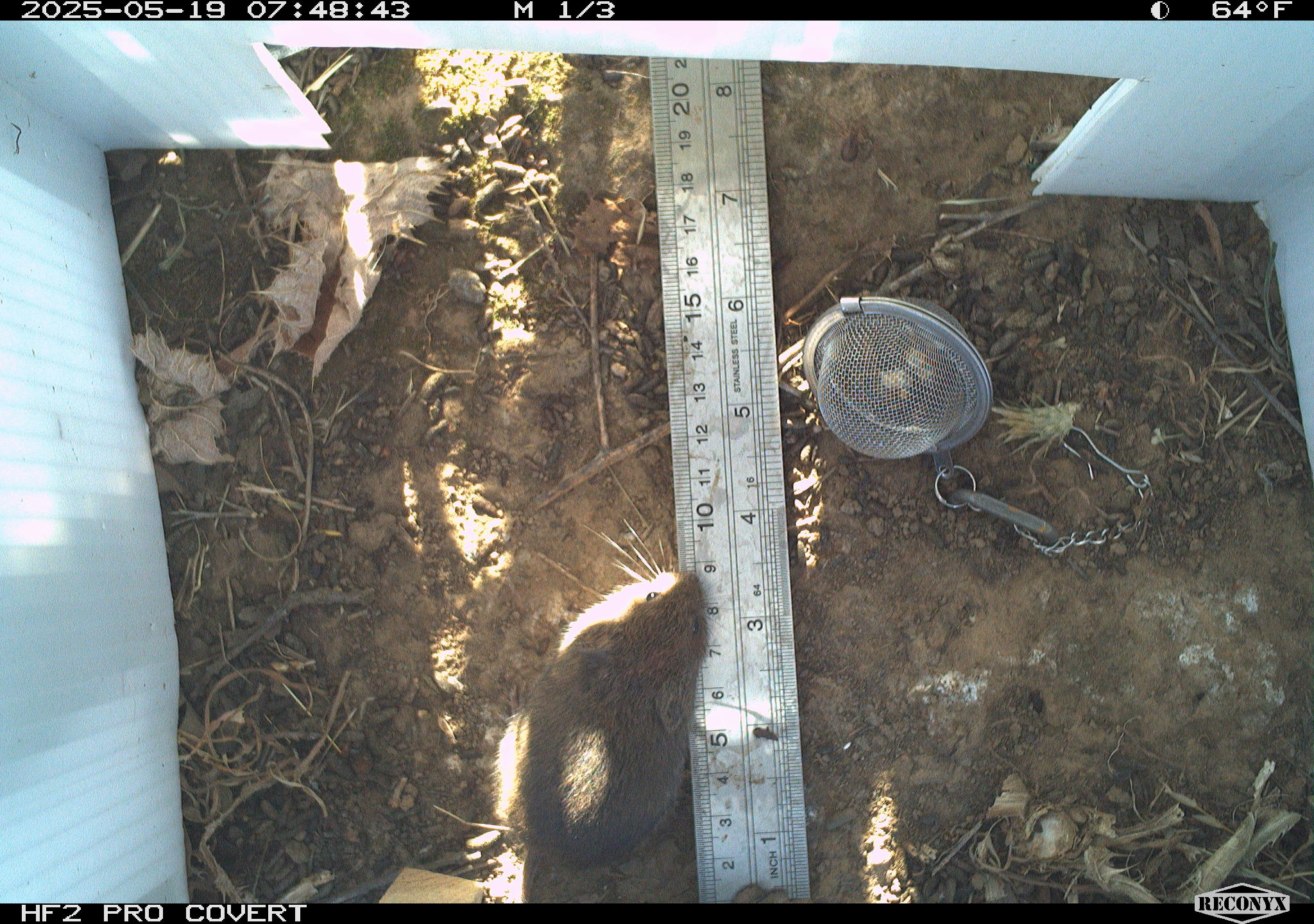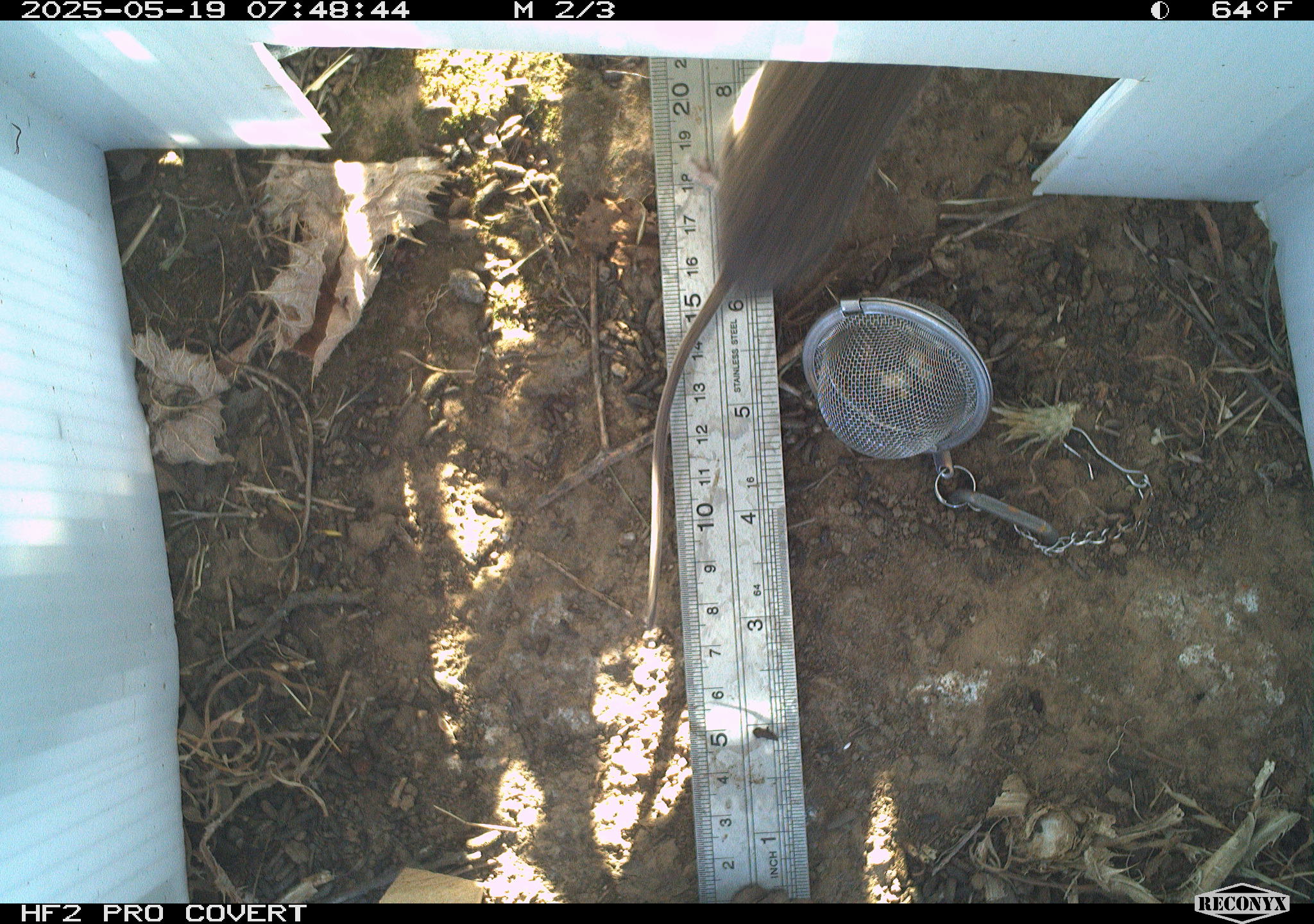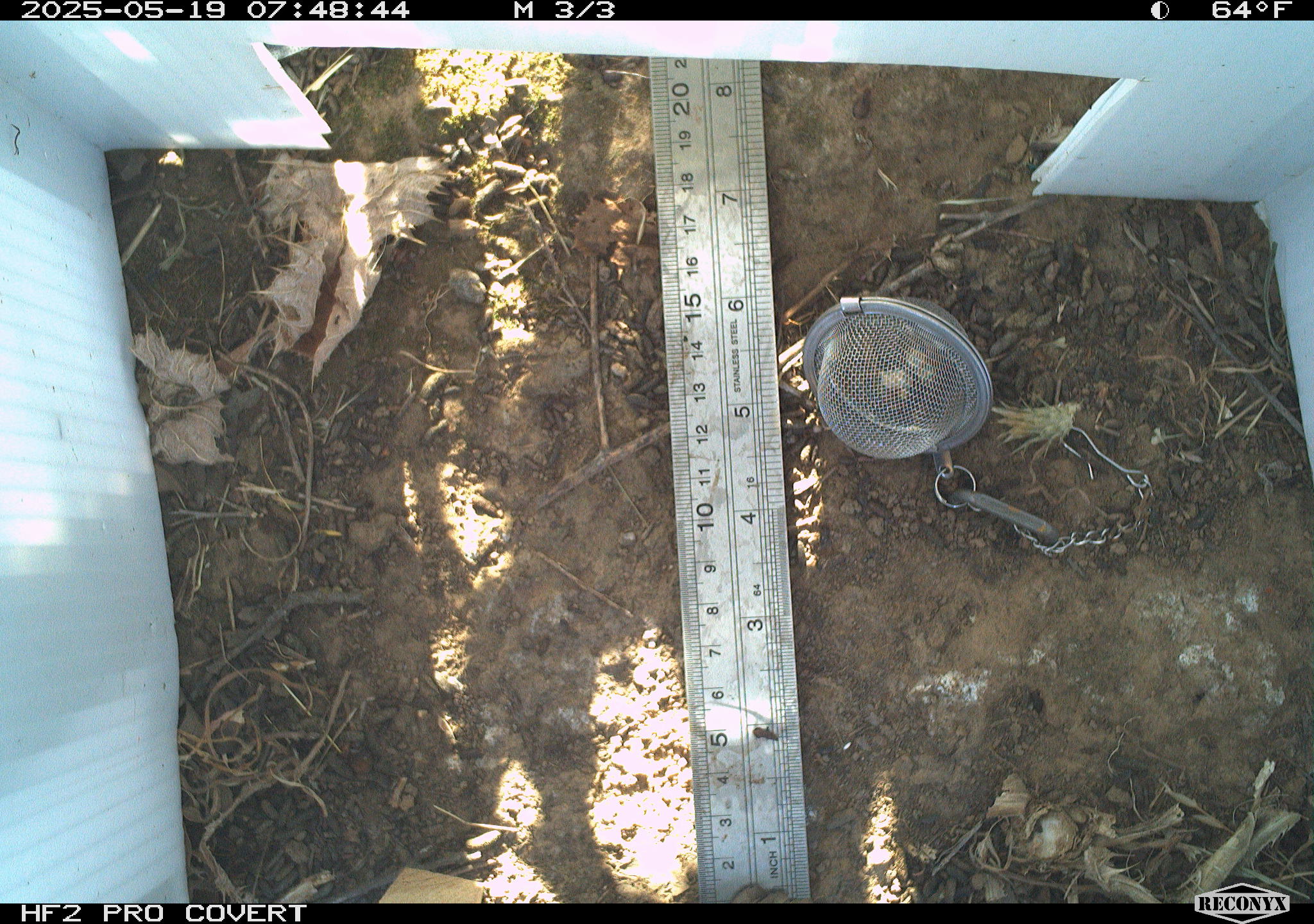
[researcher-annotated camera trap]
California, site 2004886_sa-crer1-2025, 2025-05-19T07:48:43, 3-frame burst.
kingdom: Animalia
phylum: Chordata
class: Mammalia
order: Rodentia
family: Cricetidae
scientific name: Arvicolinae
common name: voles, lemmings, and muskrats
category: arvicolinae subfamily